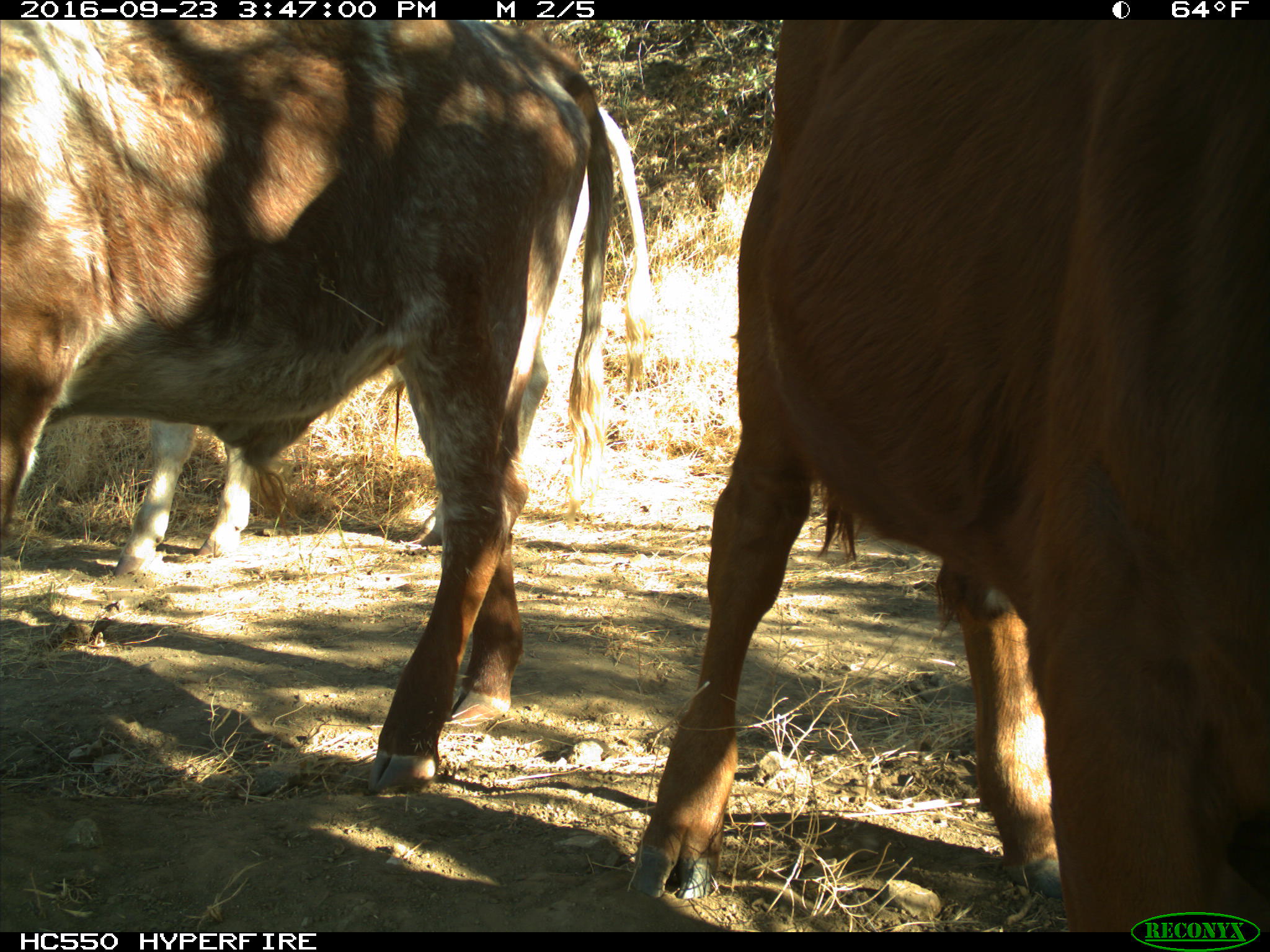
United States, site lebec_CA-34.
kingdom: Animalia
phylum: Chordata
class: Mammalia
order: Artiodactyla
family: Bovidae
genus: Bos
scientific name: Bos taurus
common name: domestic cow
Bos taurus (domestic cow).